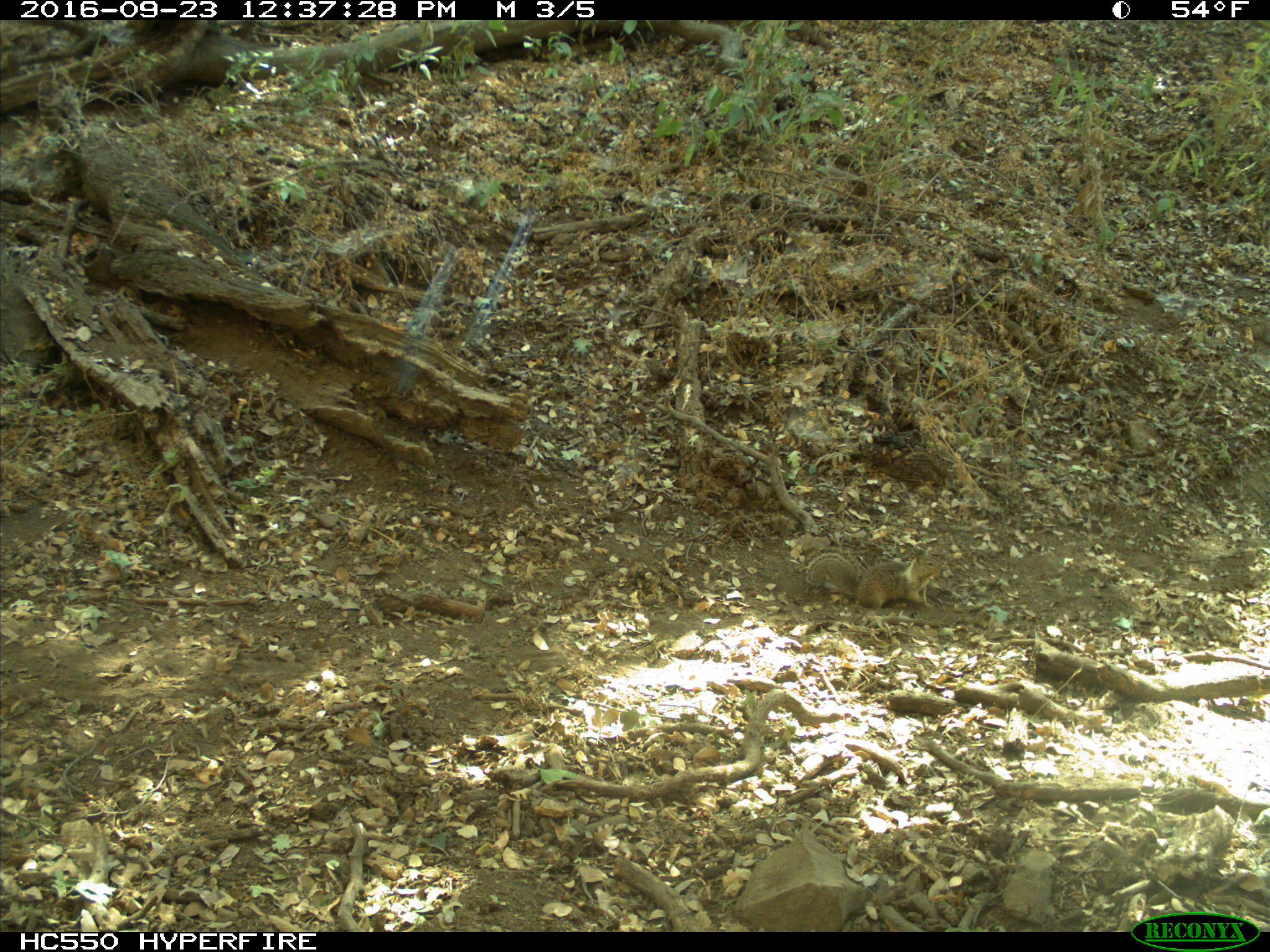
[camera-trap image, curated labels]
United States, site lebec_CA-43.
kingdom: Animalia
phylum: Chordata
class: Mammalia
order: Rodentia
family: Sciuridae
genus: Otospermophilus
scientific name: Otospermophilus beecheyi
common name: california ground squirrel